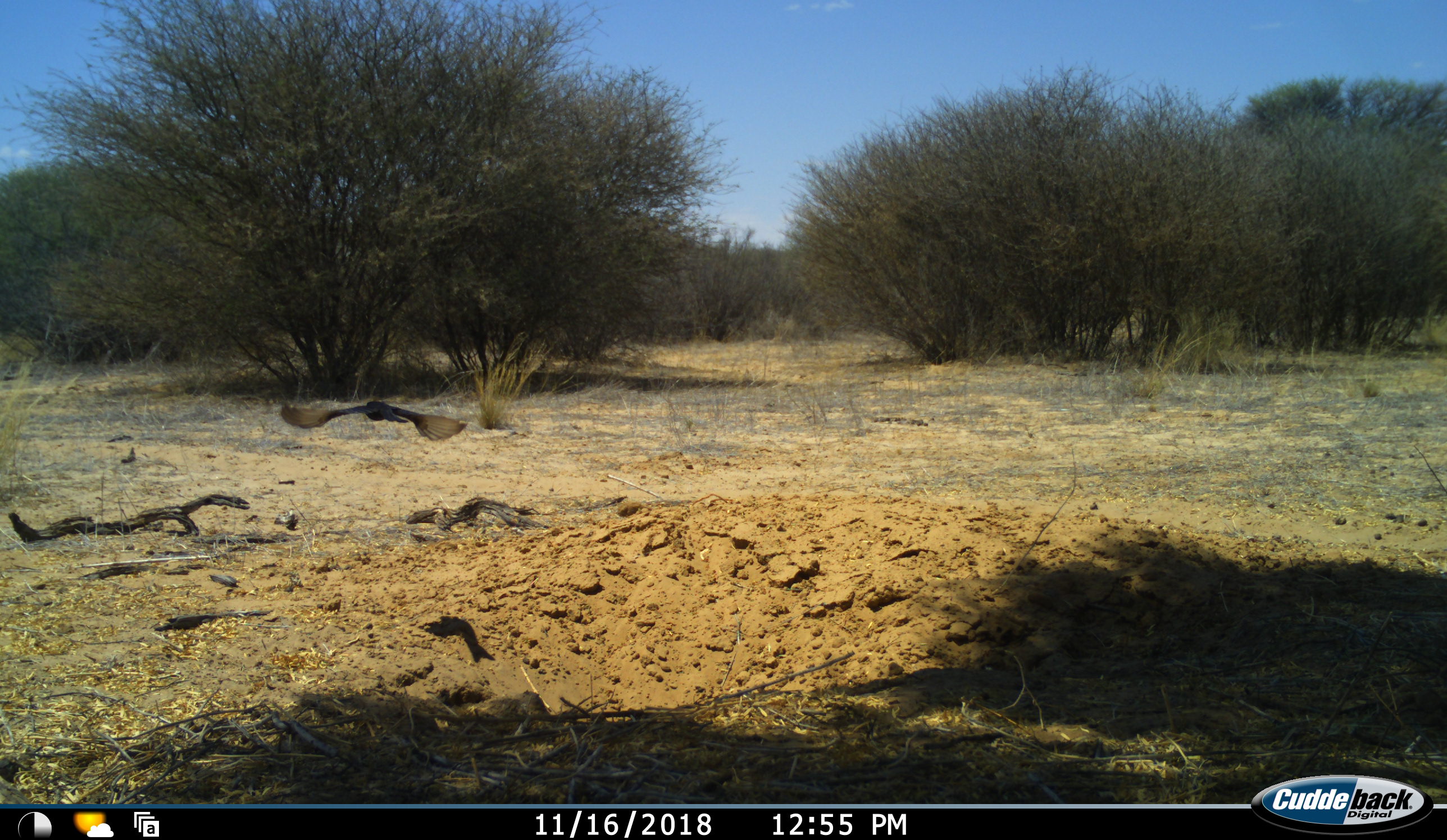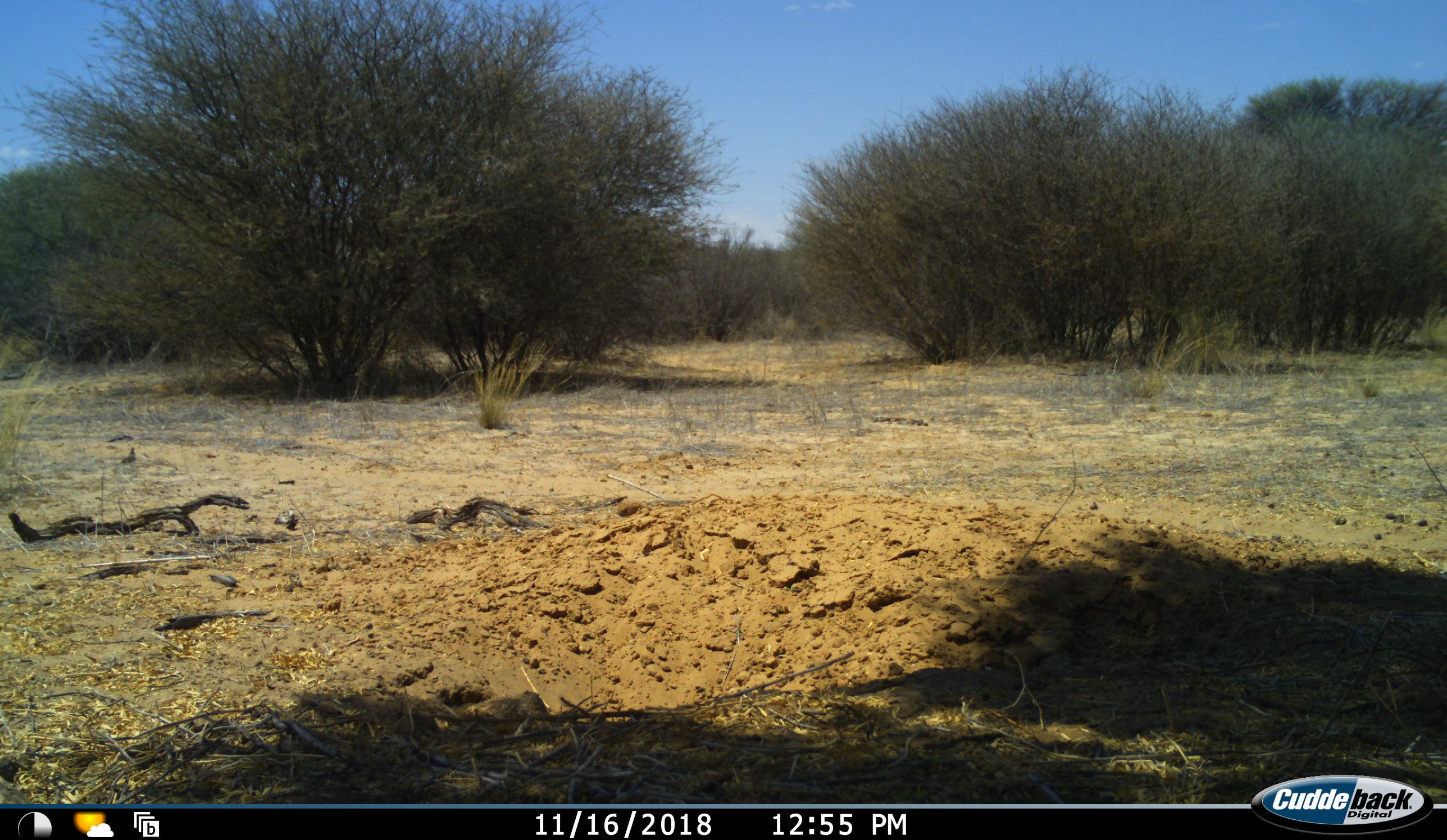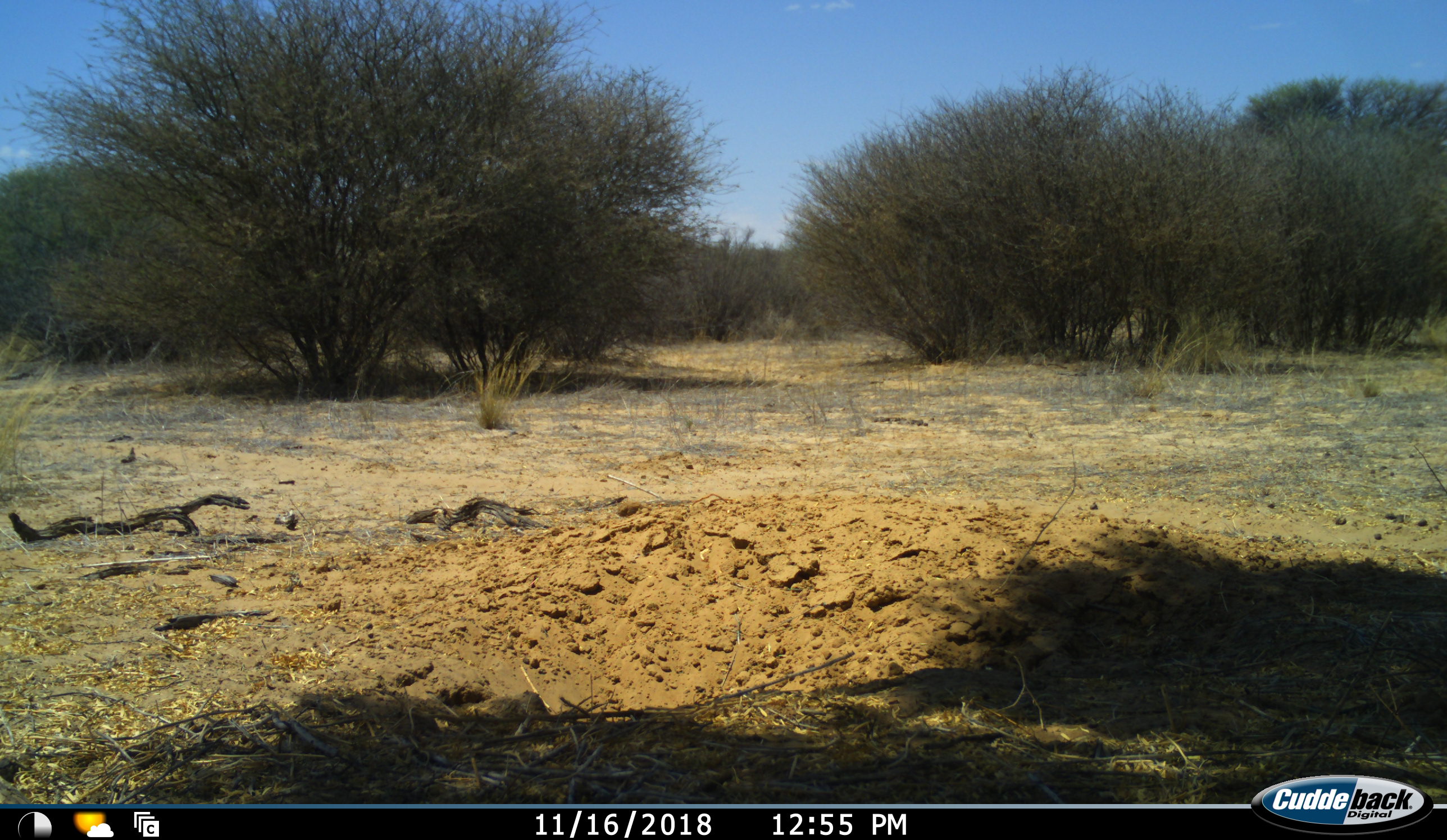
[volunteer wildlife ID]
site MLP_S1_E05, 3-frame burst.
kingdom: Animalia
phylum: Chordata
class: Aves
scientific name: Aves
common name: bird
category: birdother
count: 1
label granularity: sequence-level